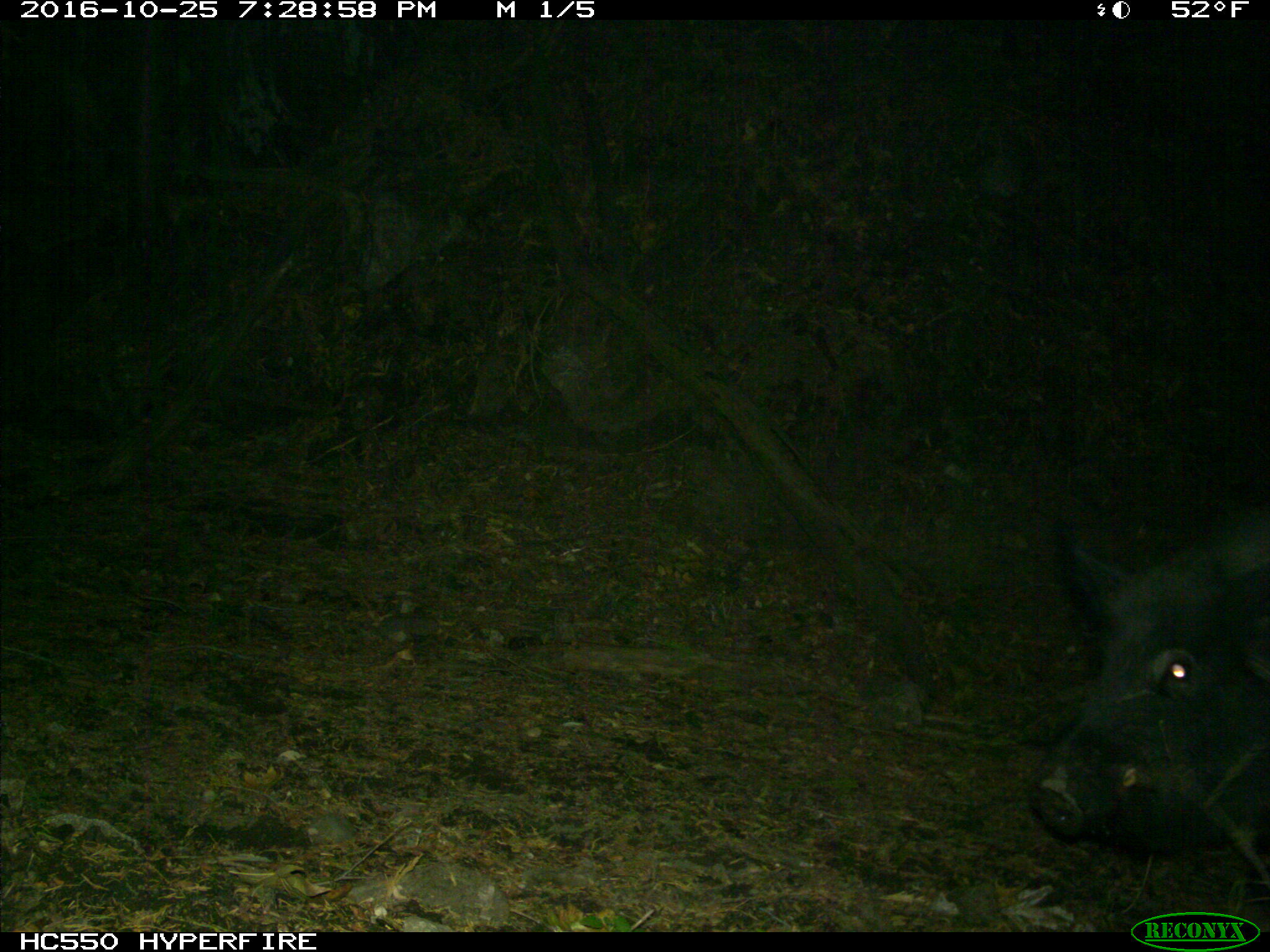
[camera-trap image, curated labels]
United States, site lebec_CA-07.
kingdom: Animalia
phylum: Chordata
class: Mammalia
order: Artiodactyla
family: Suidae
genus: Sus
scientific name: Sus scrofa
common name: wild boar